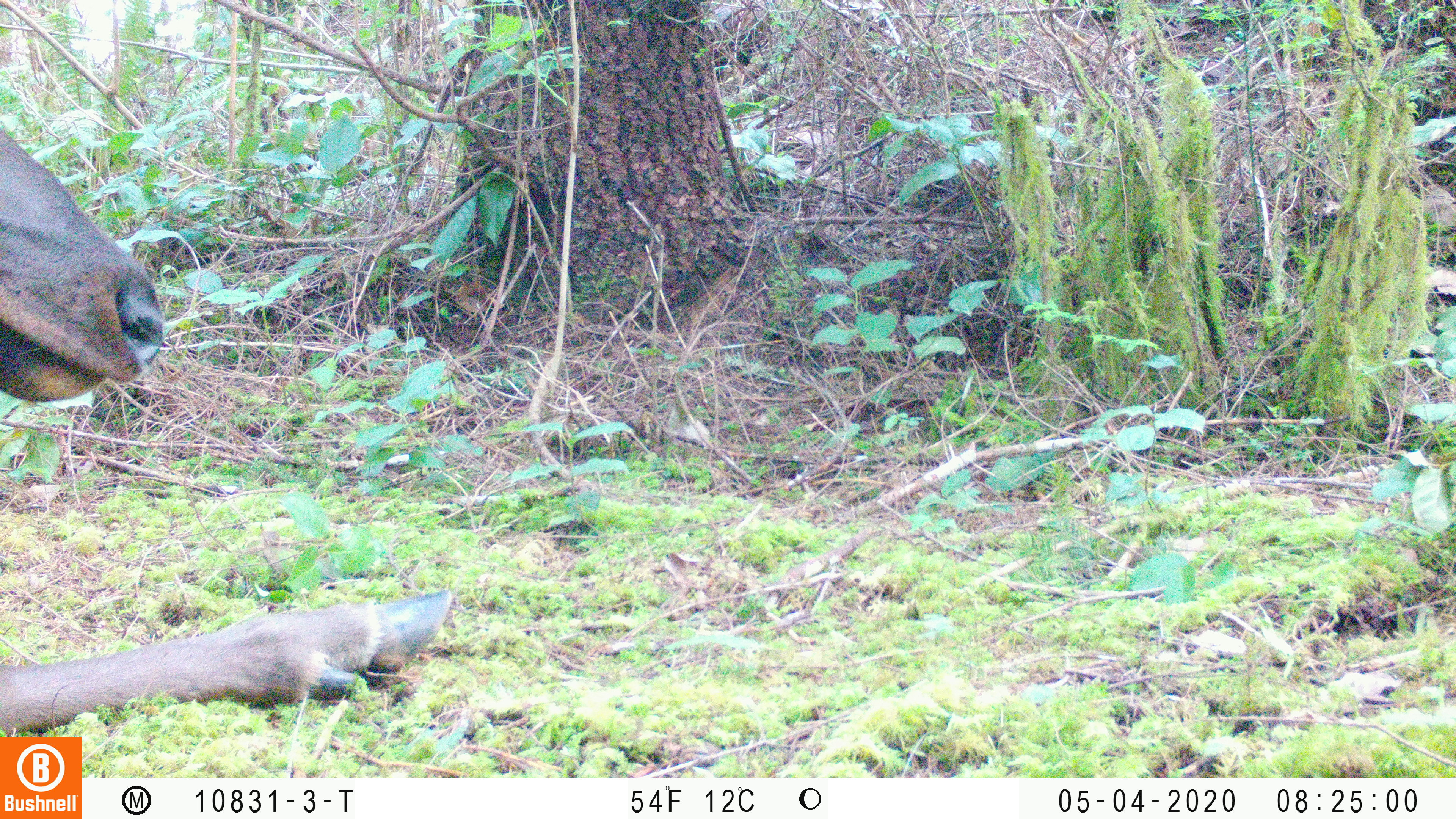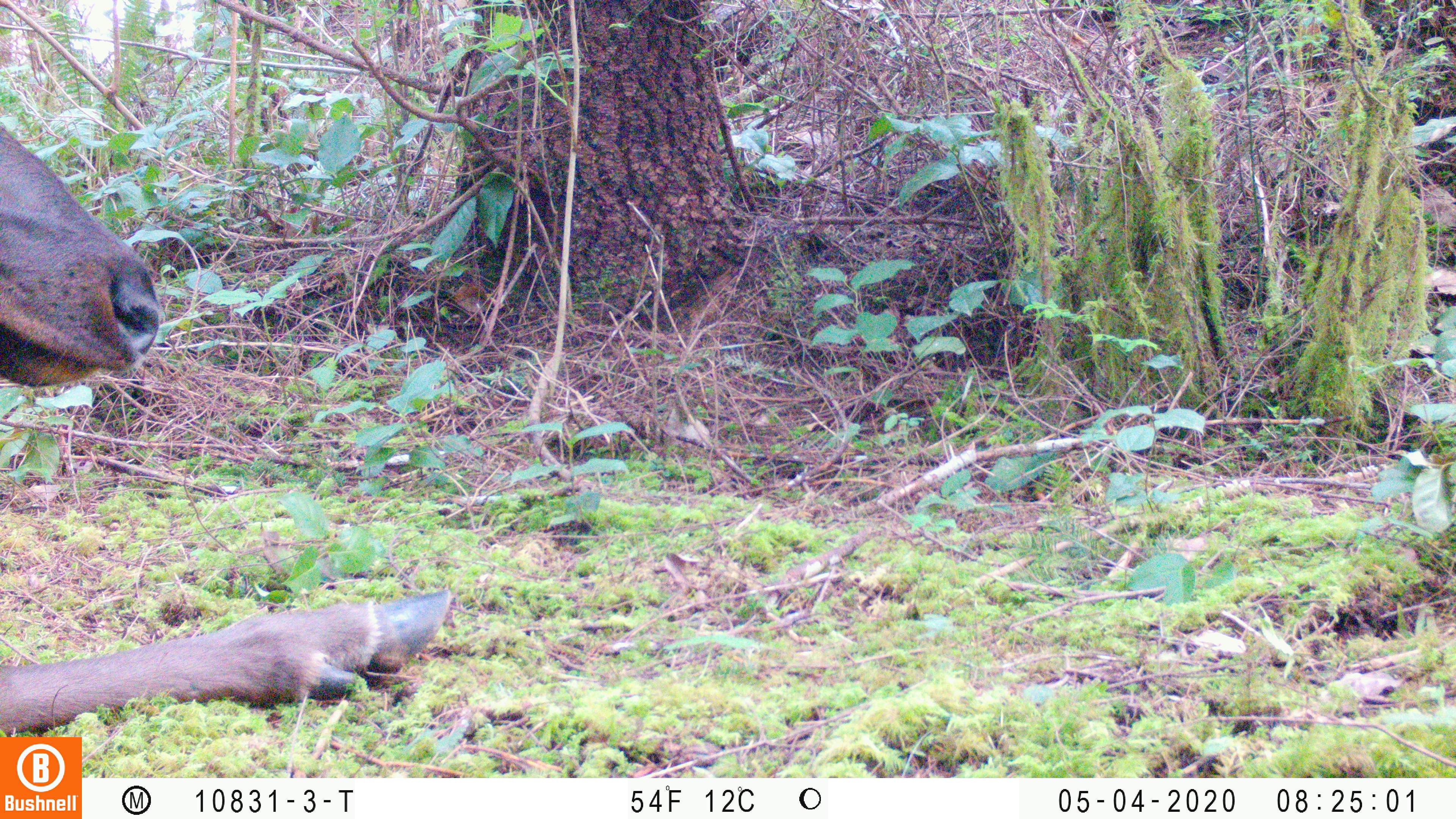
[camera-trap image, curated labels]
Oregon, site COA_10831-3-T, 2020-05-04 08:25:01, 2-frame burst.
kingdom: Animalia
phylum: Chordata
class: Mammalia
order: Artiodactyla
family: Cervidae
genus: Cervus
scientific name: Cervus canadensis roosevelti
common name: roosevelt elk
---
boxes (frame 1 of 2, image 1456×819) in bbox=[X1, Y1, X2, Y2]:
roosevelt elk: bbox=[0, 122, 459, 729]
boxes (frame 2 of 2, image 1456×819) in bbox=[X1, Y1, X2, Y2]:
roosevelt elk: bbox=[0, 120, 455, 727]